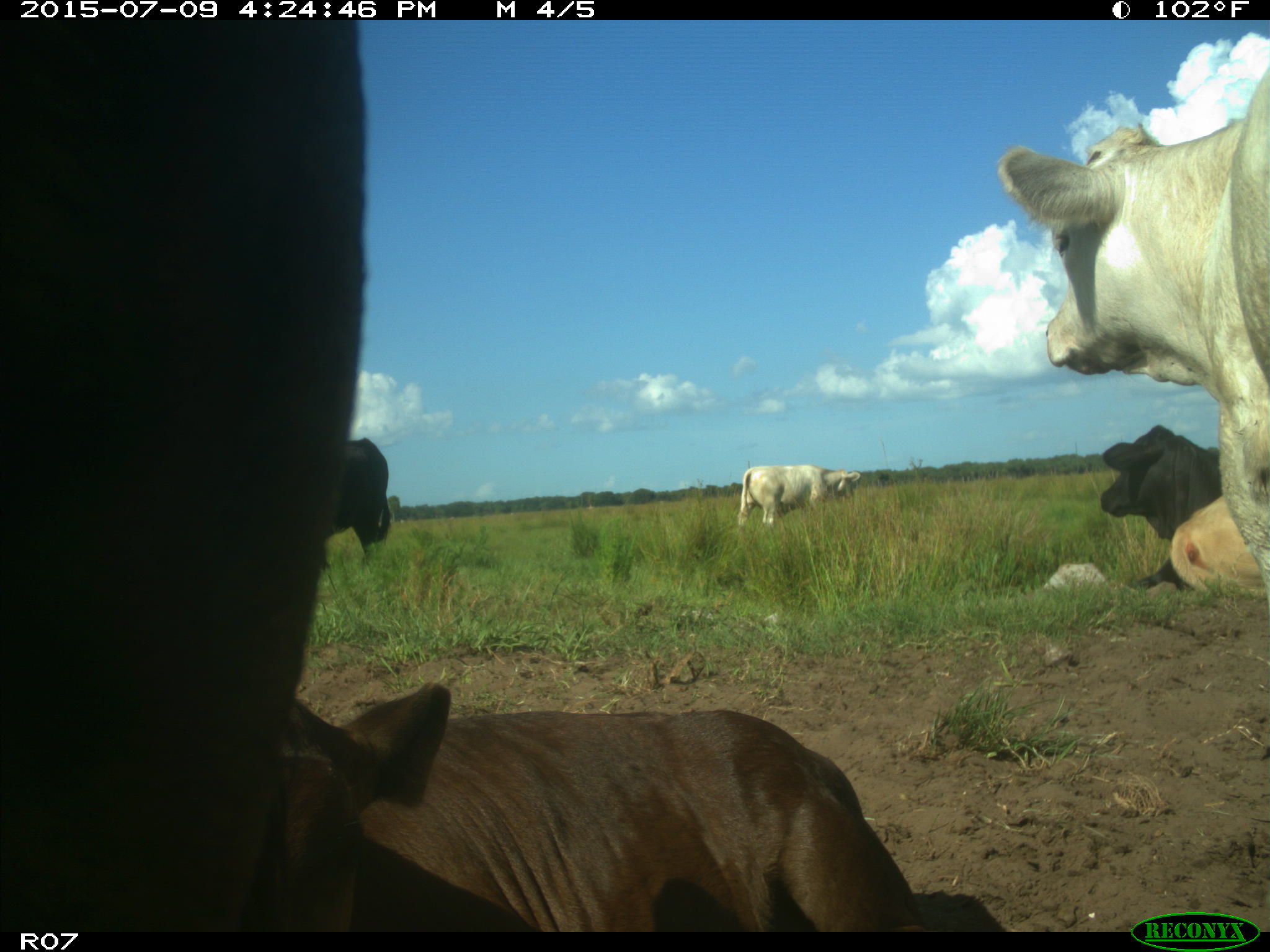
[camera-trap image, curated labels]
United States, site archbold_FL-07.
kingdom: Animalia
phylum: Chordata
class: Mammalia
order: Artiodactyla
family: Bovidae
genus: Bos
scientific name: Bos taurus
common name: domestic cow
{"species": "Bos taurus (domestic cow)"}